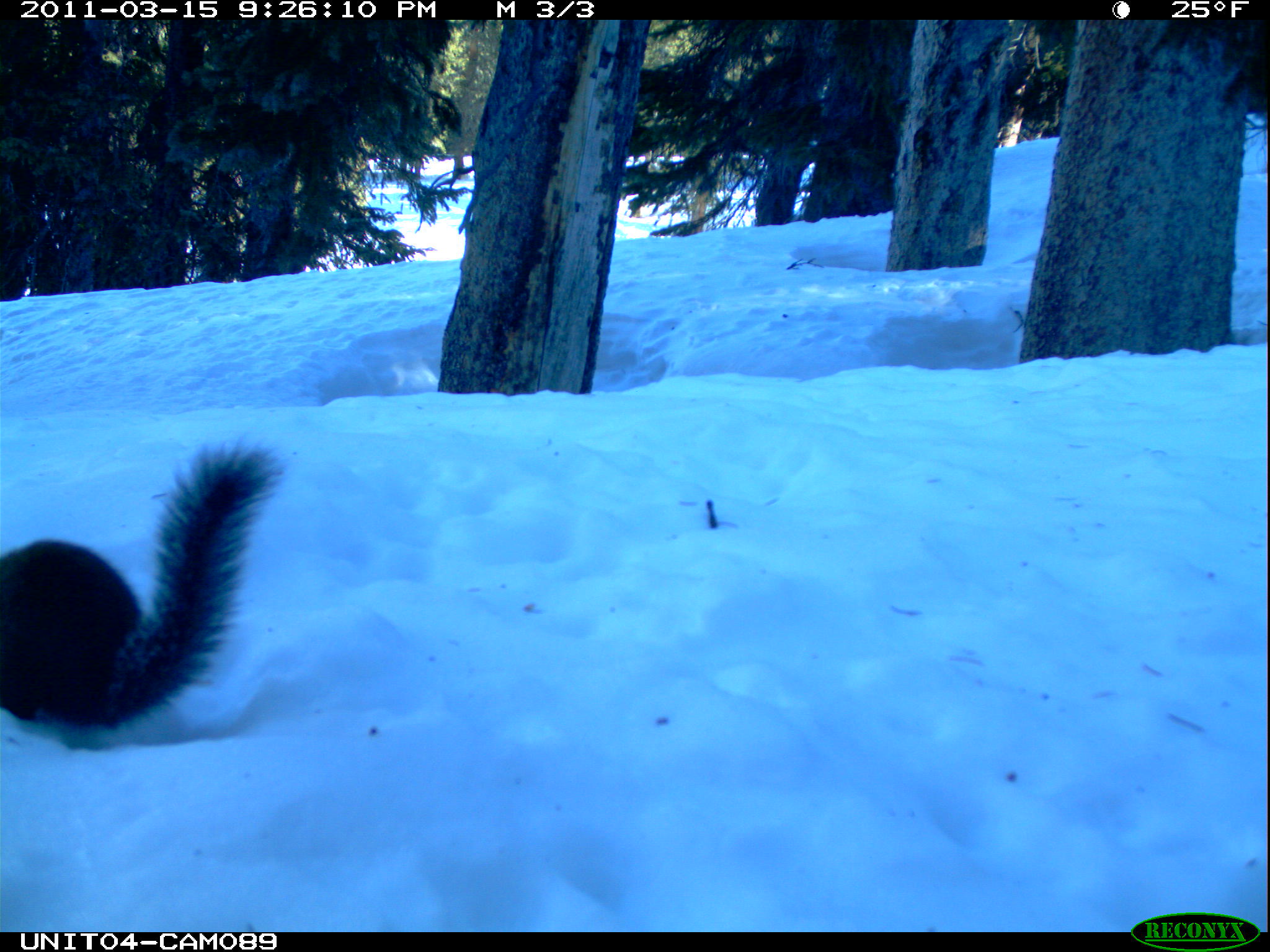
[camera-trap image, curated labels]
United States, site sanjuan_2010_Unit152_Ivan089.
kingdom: Animalia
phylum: Chordata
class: Mammalia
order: Rodentia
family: Sciuridae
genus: Tamiasciurus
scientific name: Tamiasciurus hudsonicus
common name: american red squirrel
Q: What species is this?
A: Tamiasciurus hudsonicus (american red squirrel).